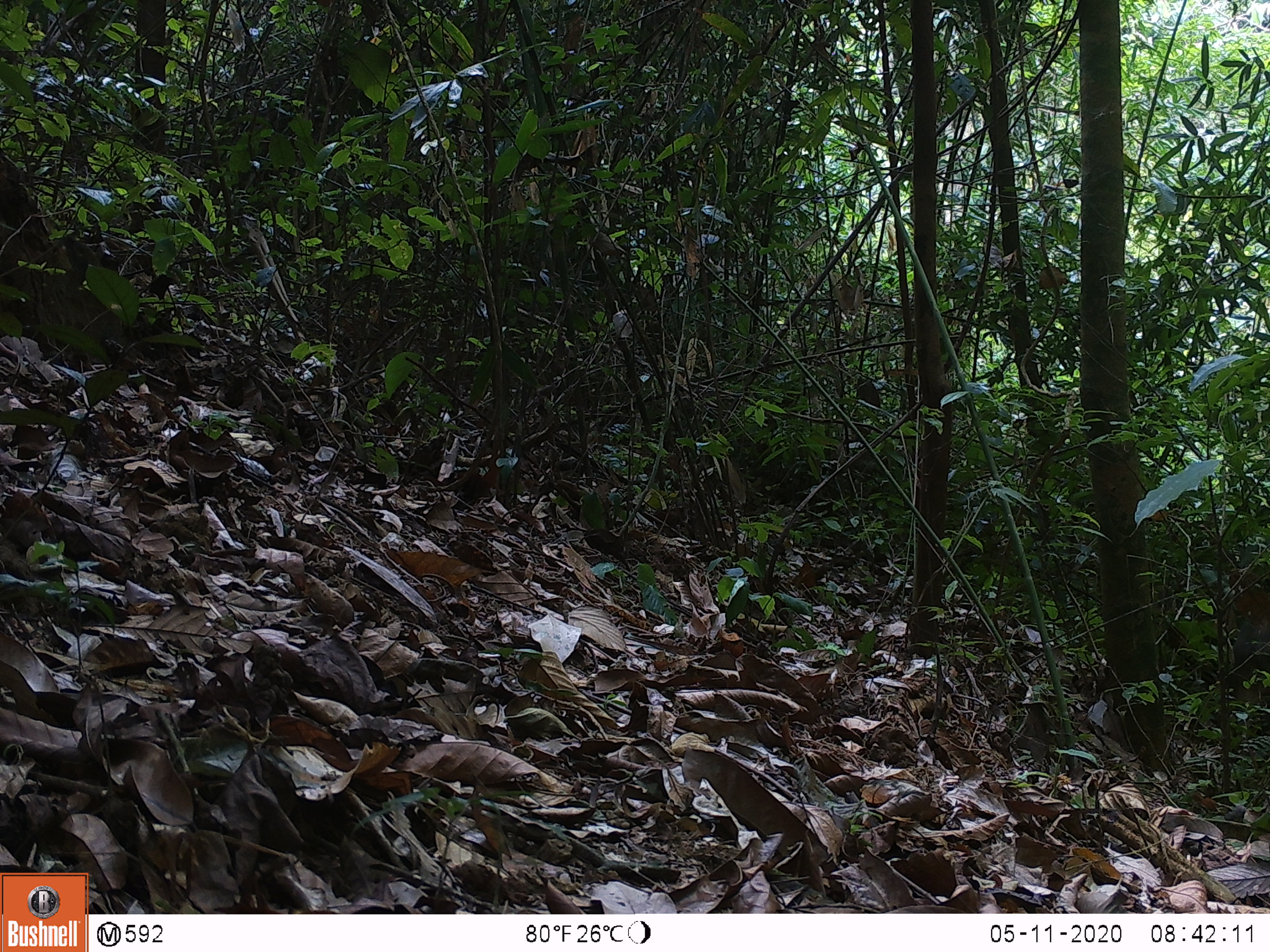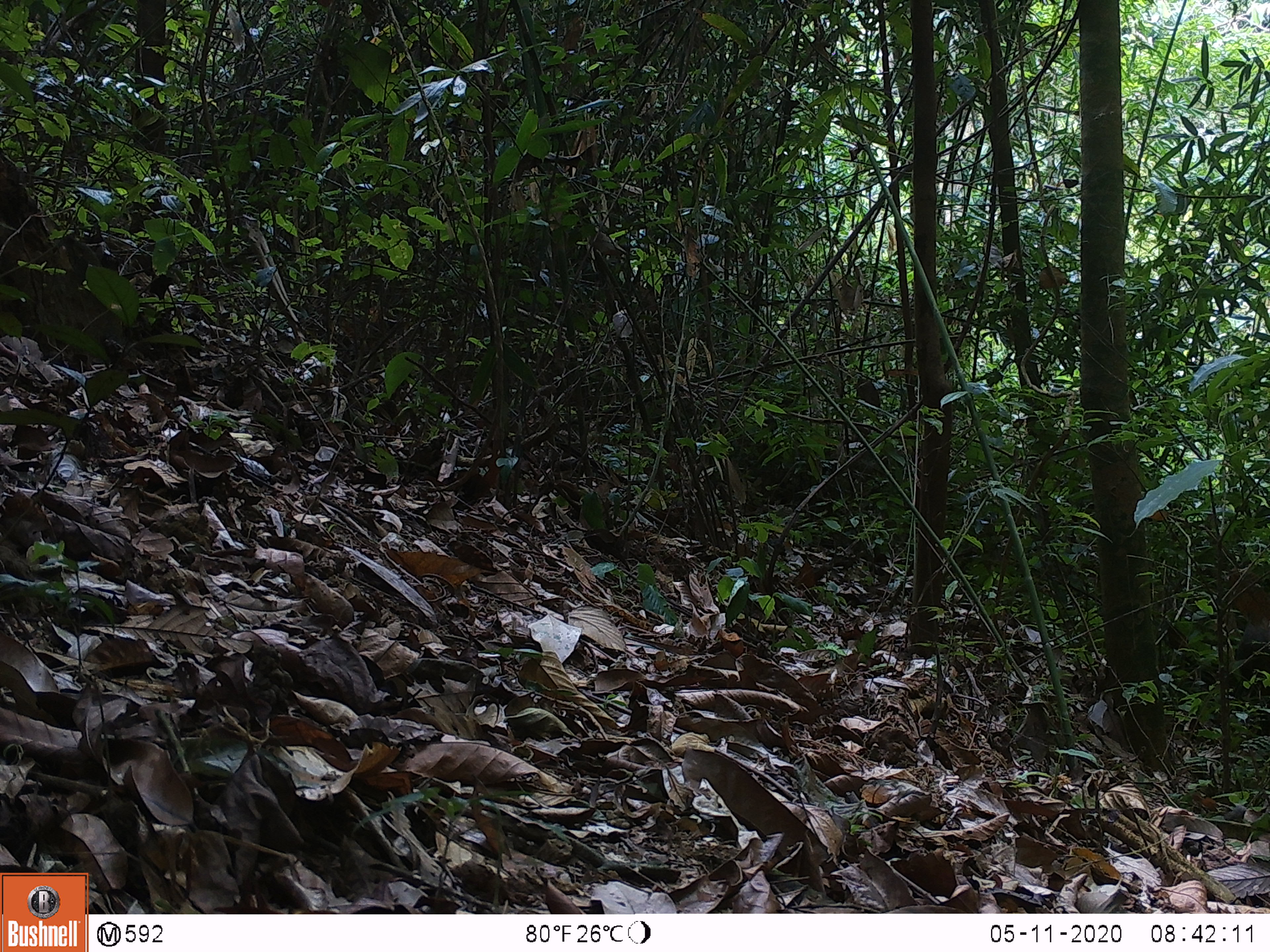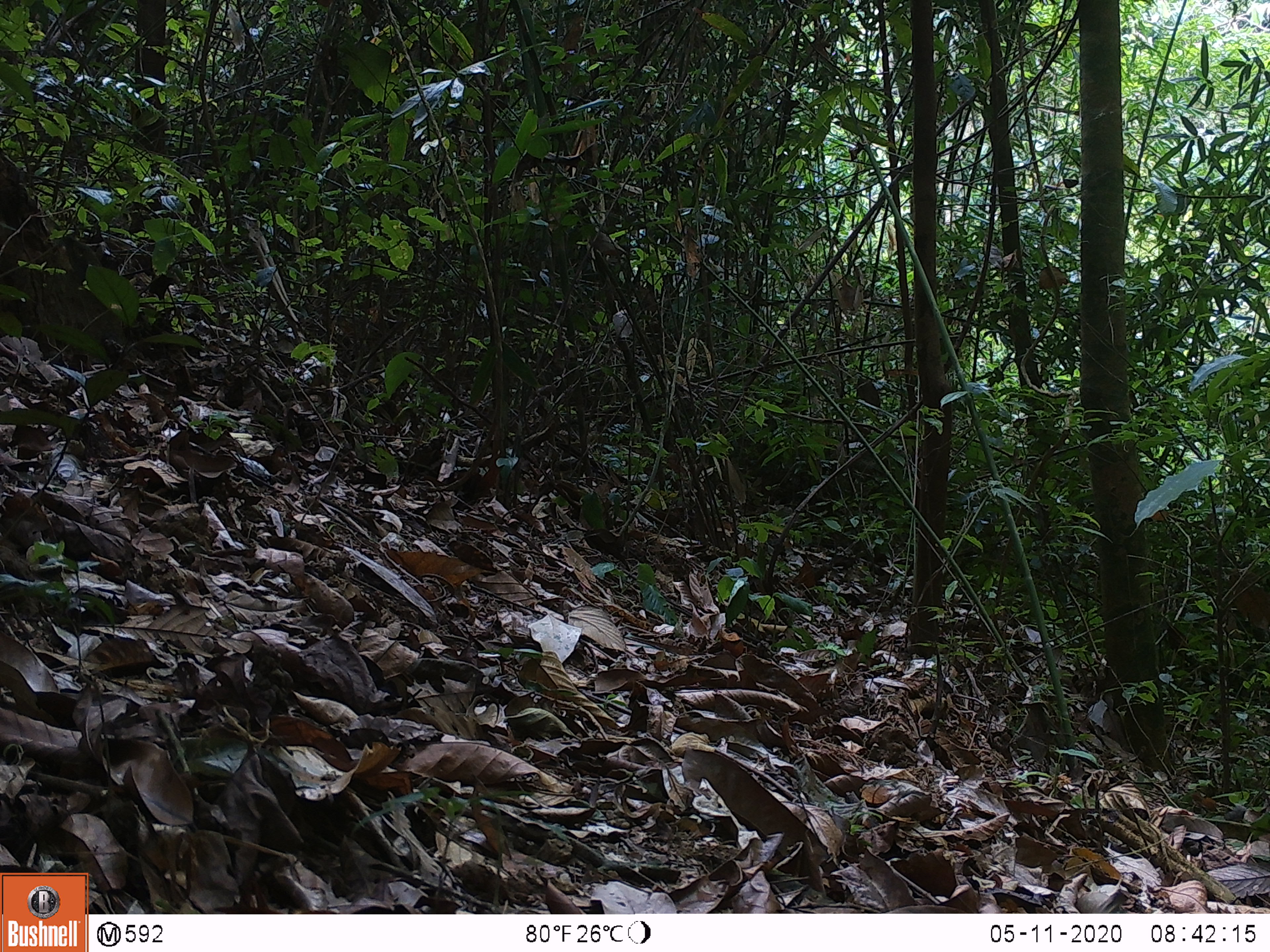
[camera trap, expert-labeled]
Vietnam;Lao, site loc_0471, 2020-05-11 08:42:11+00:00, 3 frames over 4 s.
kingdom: Animalia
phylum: Chordata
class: Mammalia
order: Artiodactyla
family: Suidae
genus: Sus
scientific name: Sus scrofa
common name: eurasian wild pig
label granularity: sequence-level